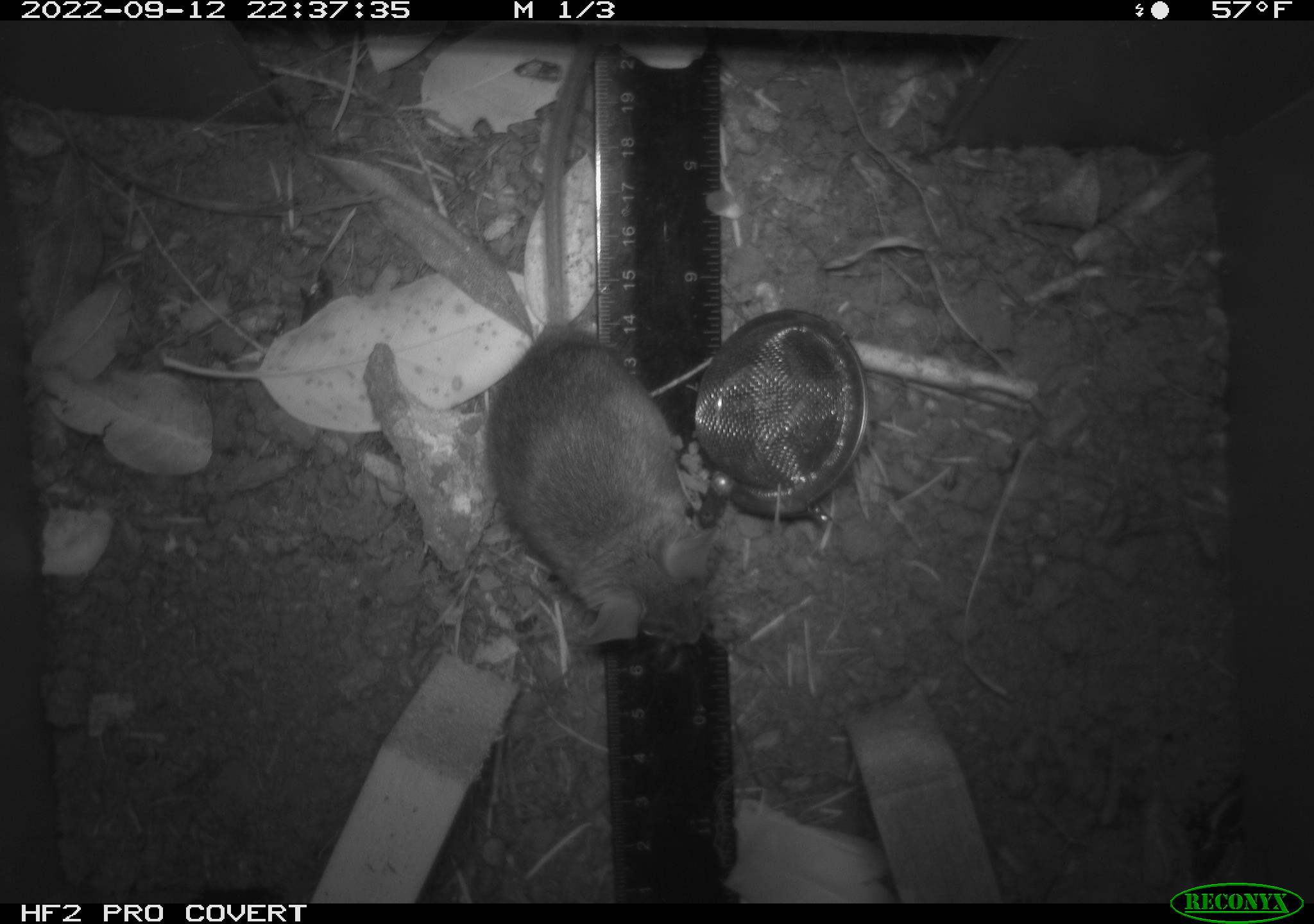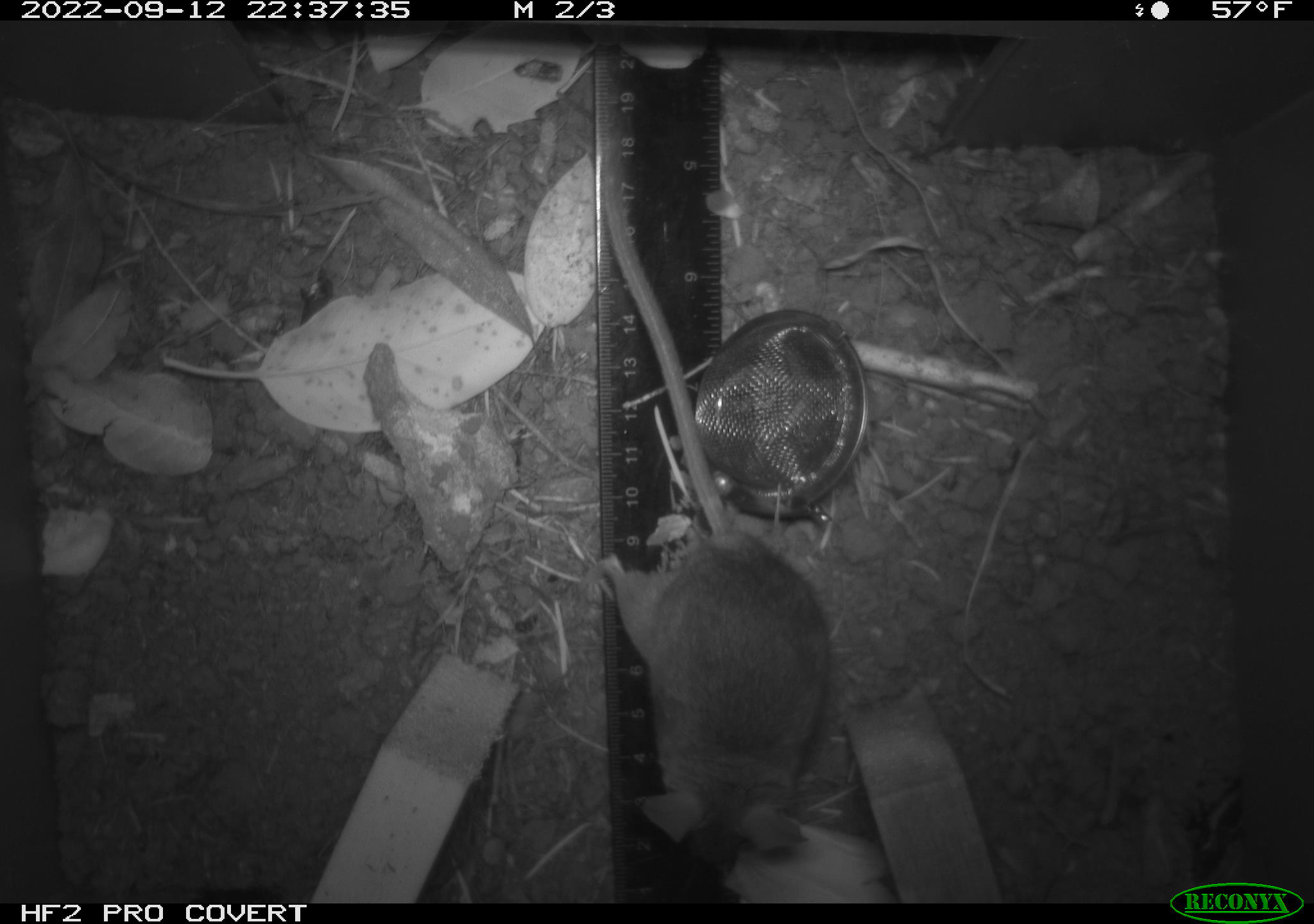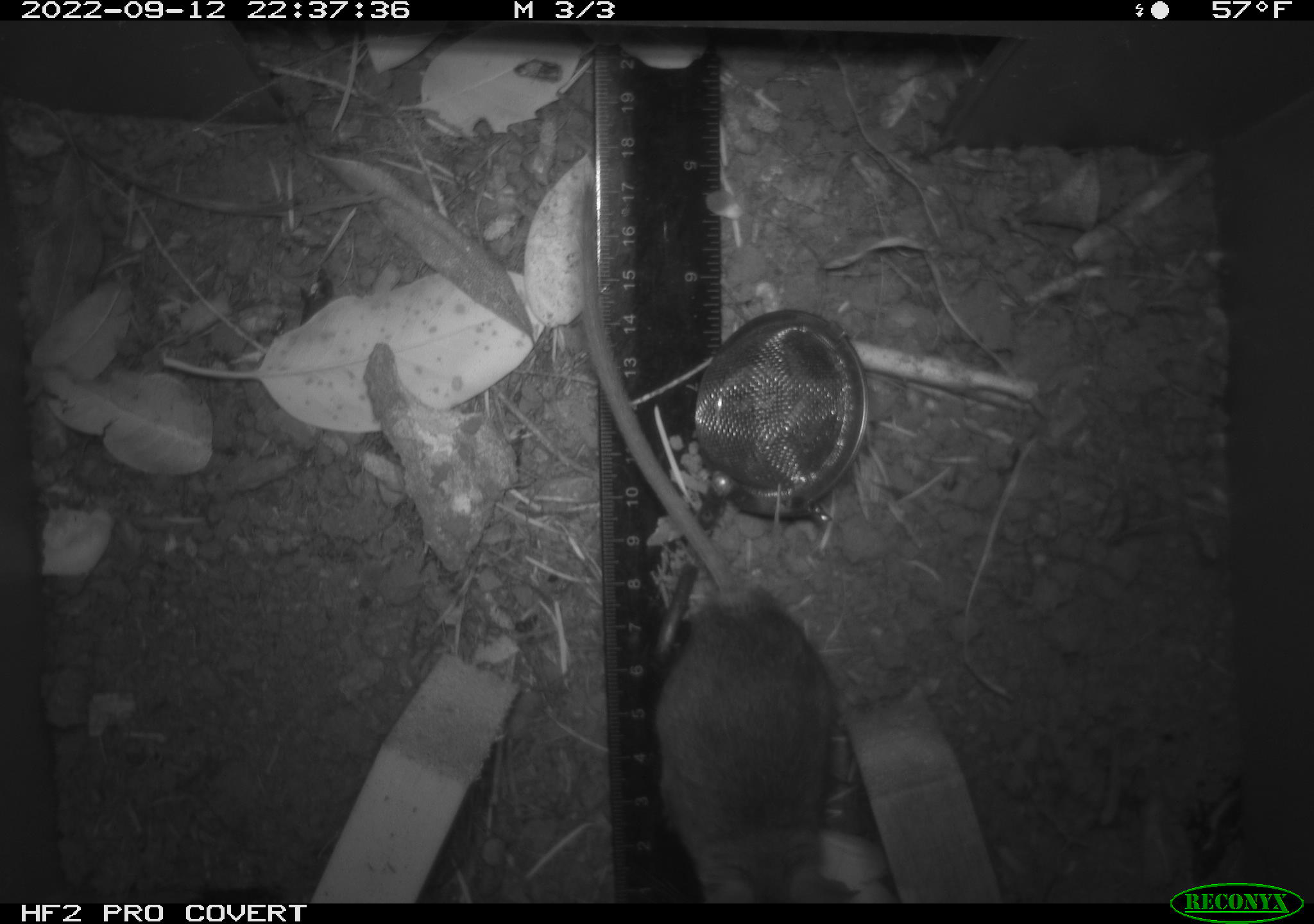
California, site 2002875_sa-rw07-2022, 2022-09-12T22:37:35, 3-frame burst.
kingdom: Animalia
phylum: Chordata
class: Mammalia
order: Rodentia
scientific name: Rodentia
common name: mouse species